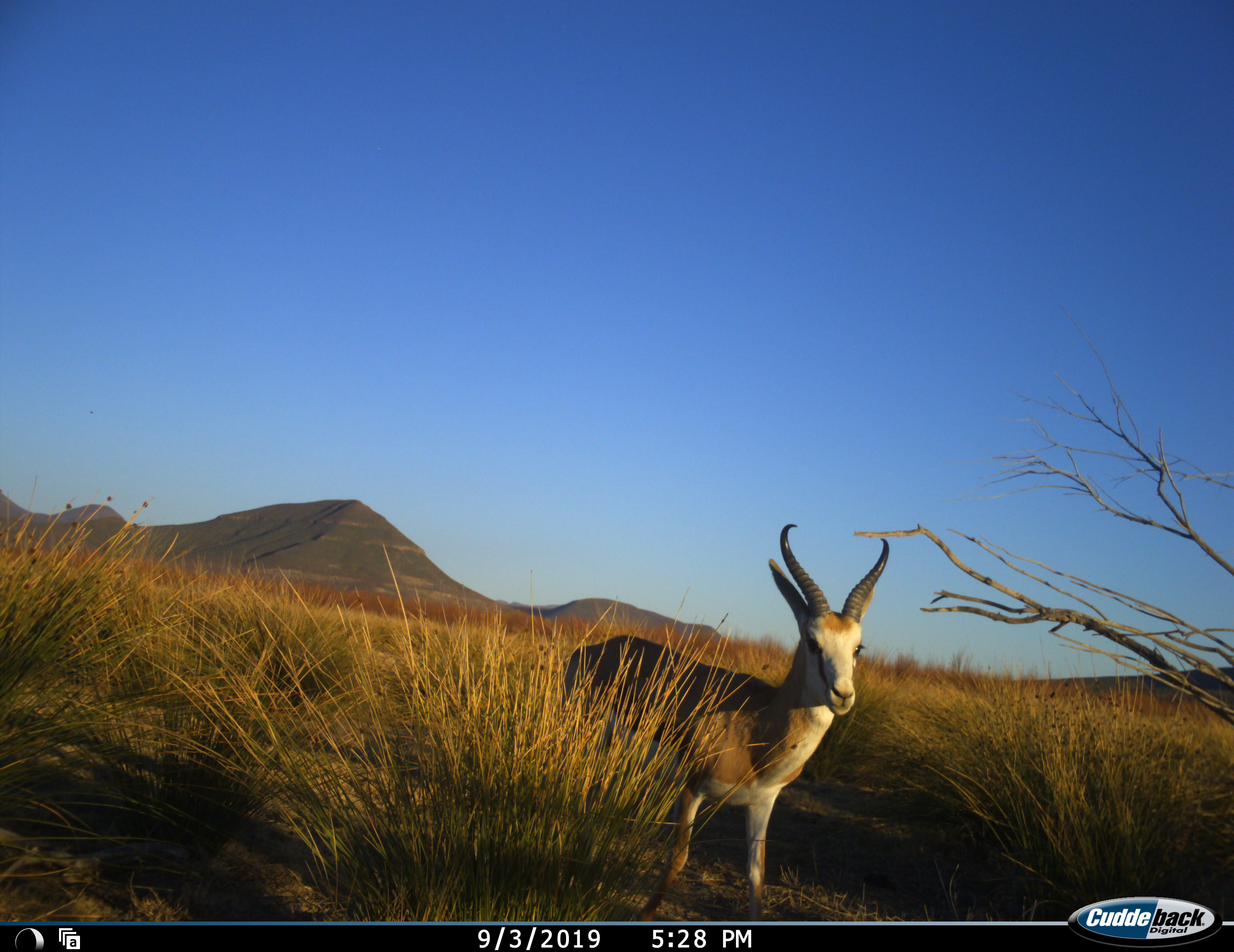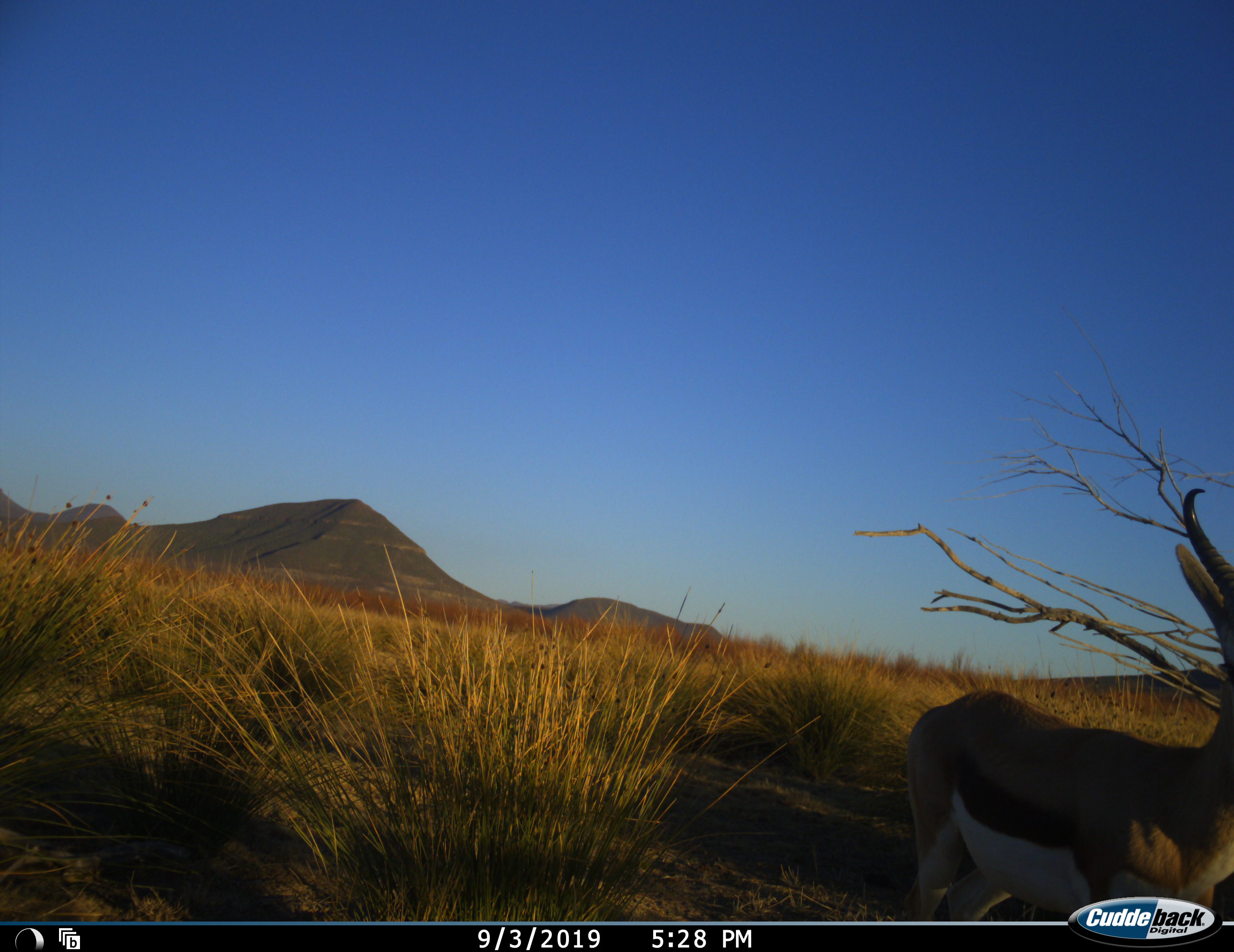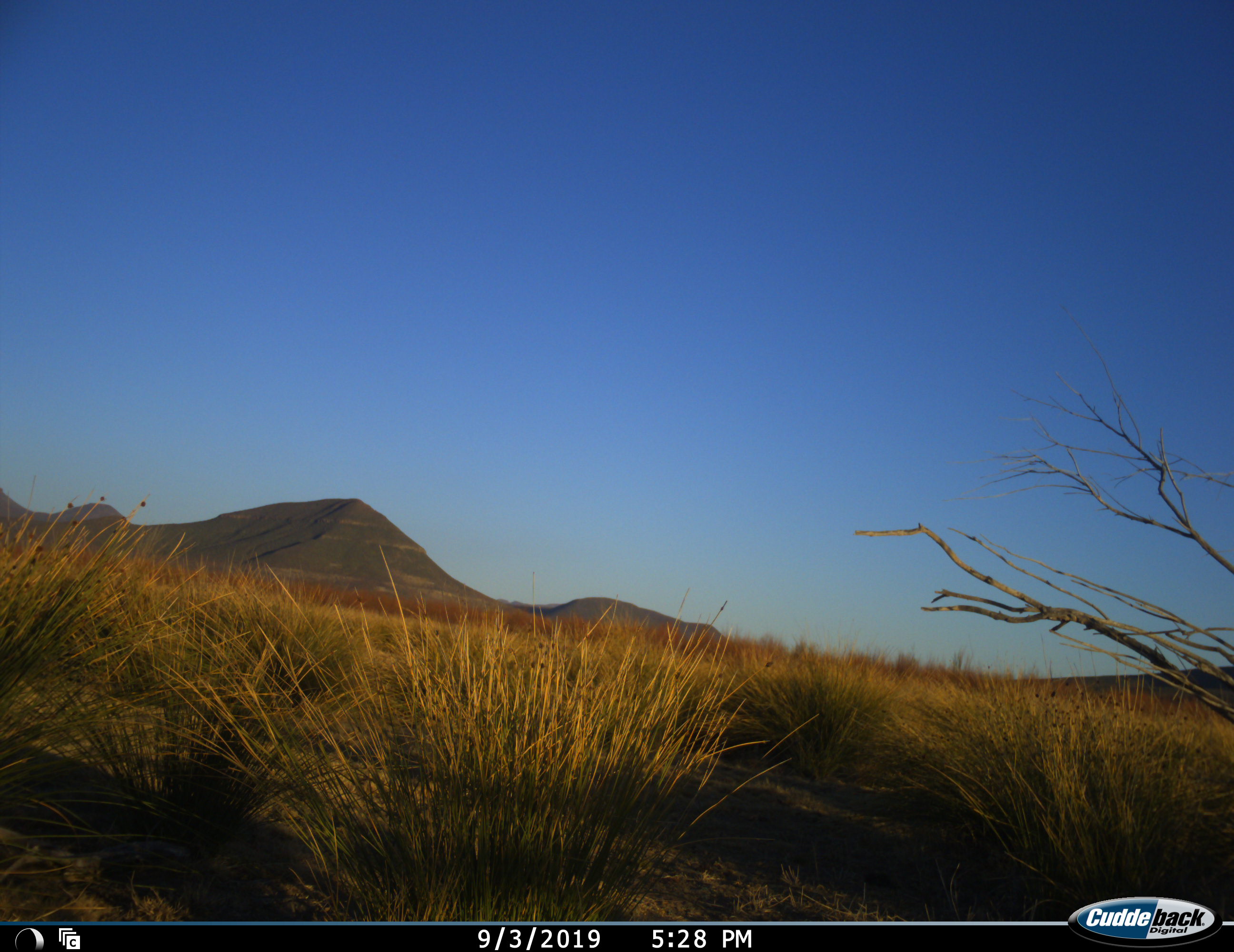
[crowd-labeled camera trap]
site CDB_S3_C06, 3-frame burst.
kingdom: Animalia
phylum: Chordata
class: Mammalia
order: Artiodactyla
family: Bovidae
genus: Antidorcas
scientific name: Antidorcas marsupialis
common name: springbok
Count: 1.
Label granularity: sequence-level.